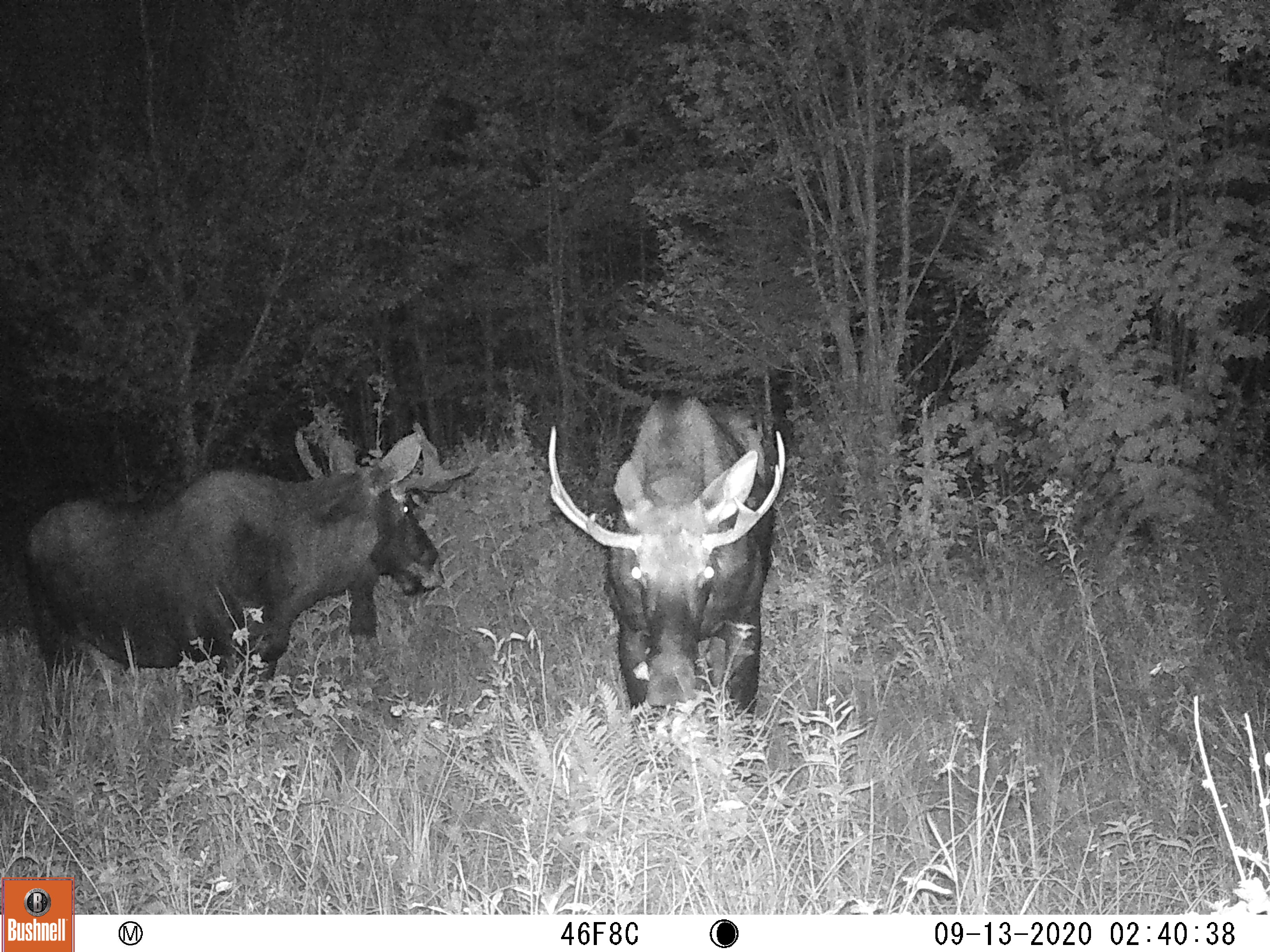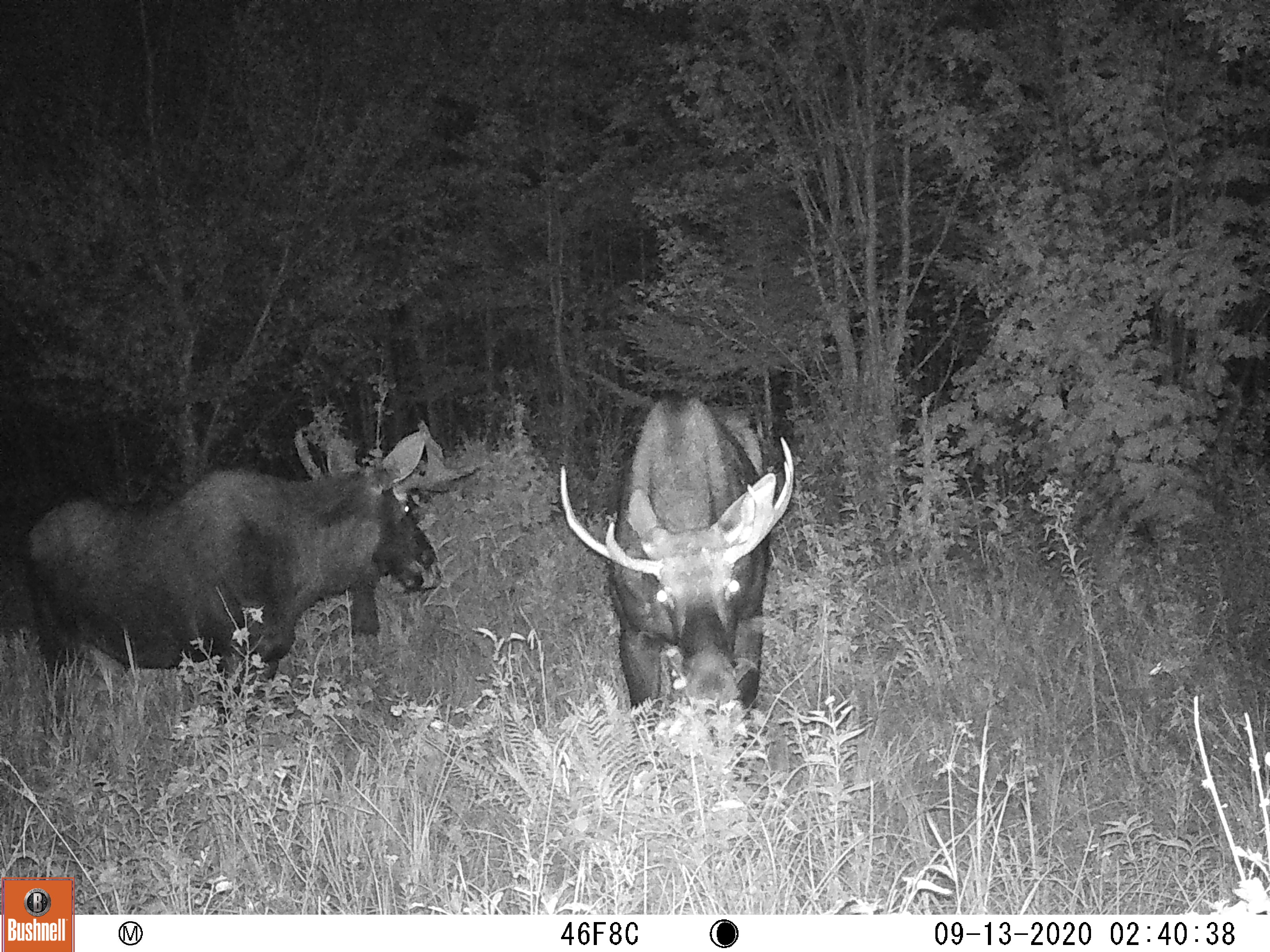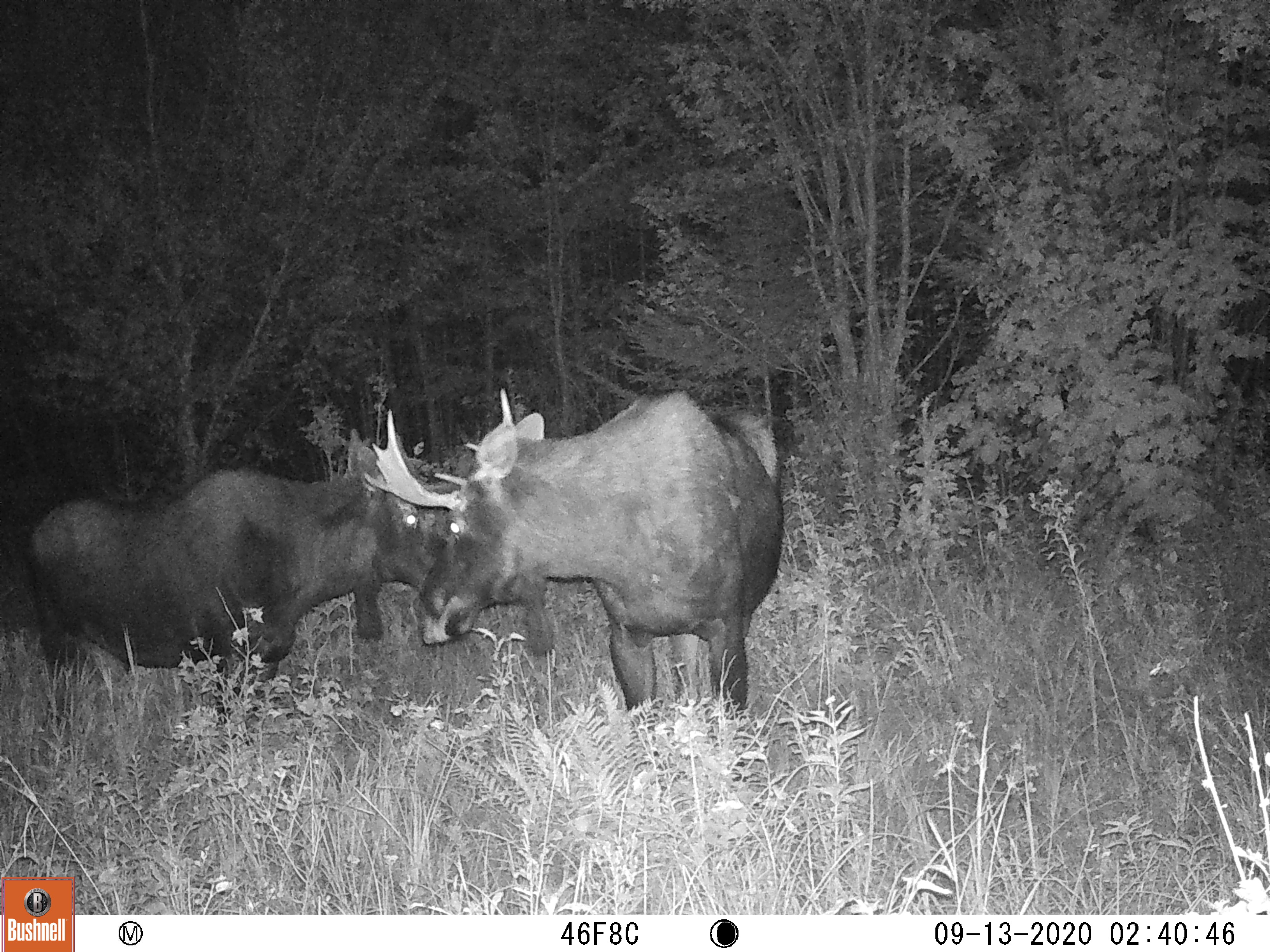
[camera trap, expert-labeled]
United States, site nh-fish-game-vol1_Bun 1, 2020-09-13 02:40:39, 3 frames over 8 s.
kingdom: Animalia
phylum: Chordata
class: Mammalia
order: Artiodactyla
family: Cervidae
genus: Alces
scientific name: Alces alces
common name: moose